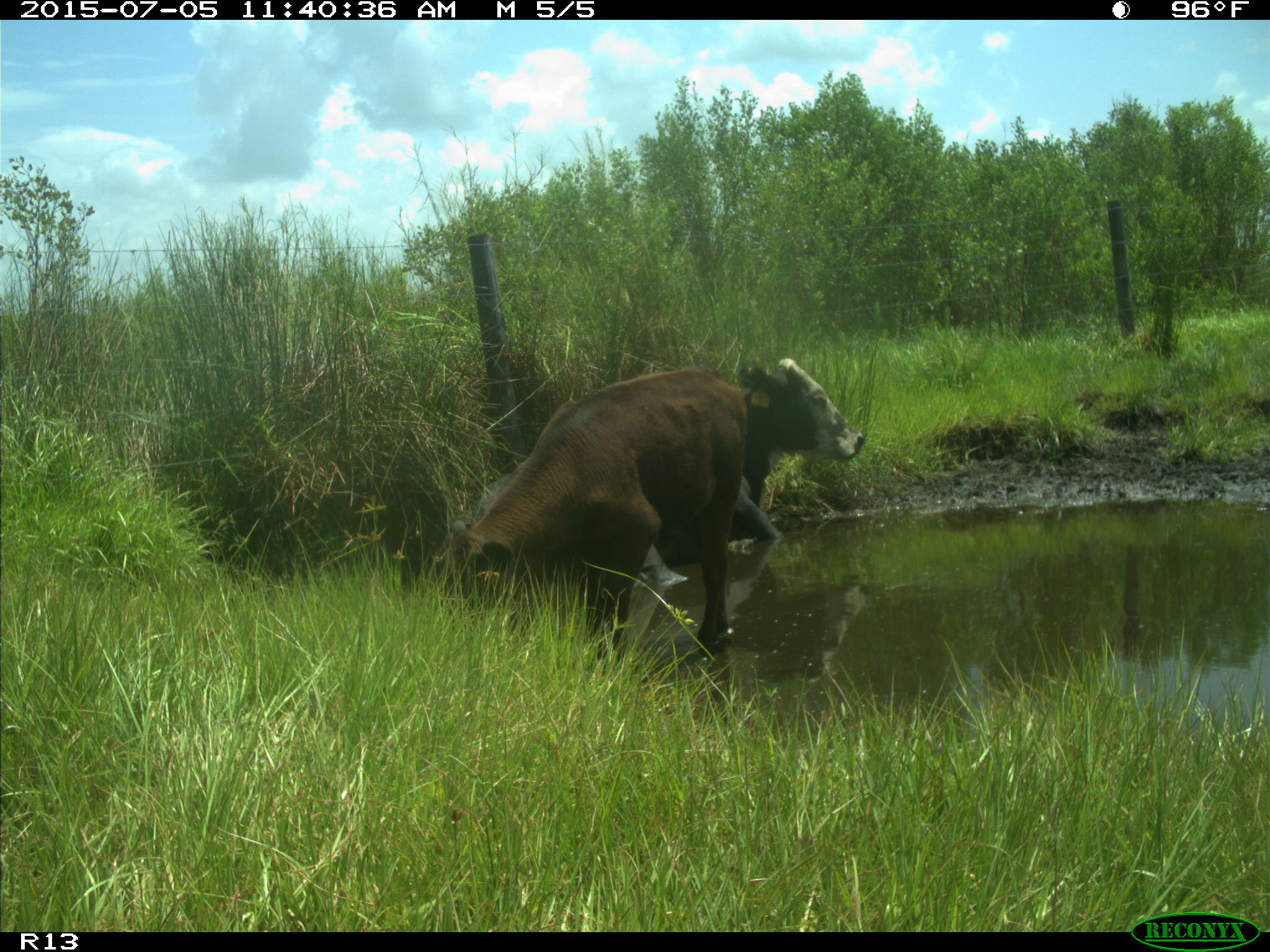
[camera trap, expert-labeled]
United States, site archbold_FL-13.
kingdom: Animalia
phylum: Chordata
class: Mammalia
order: Artiodactyla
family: Bovidae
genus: Bos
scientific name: Bos taurus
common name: domestic cow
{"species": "Bos taurus (domestic cow)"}